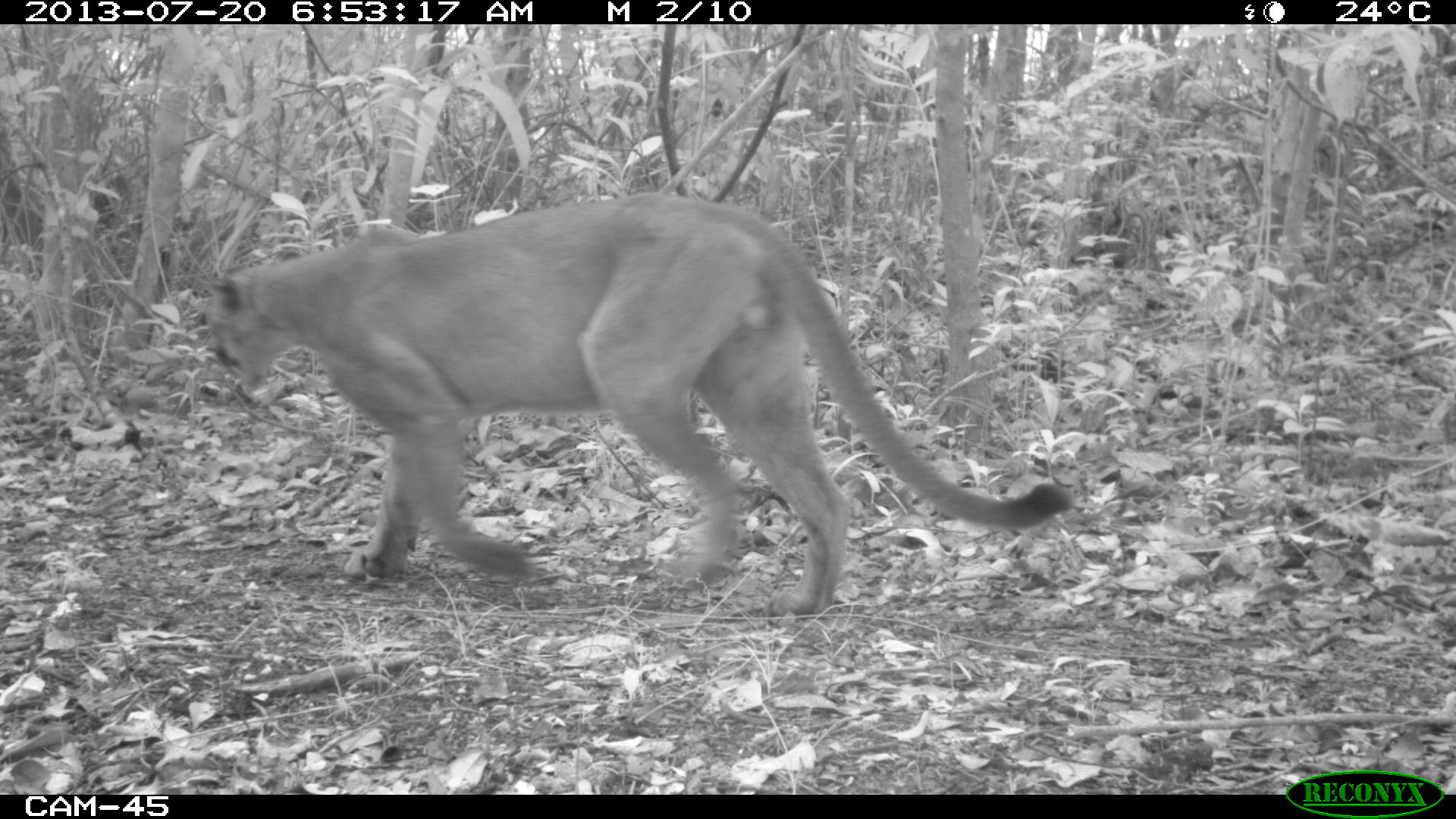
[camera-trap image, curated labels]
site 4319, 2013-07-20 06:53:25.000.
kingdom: Animalia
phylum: Chordata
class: Mammalia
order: Carnivora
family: Felidae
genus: Puma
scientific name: Puma concolor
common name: mountain lion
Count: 1.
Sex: male.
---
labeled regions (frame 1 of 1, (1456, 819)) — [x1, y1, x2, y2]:
puma concolor: [203, 190, 1074, 620]